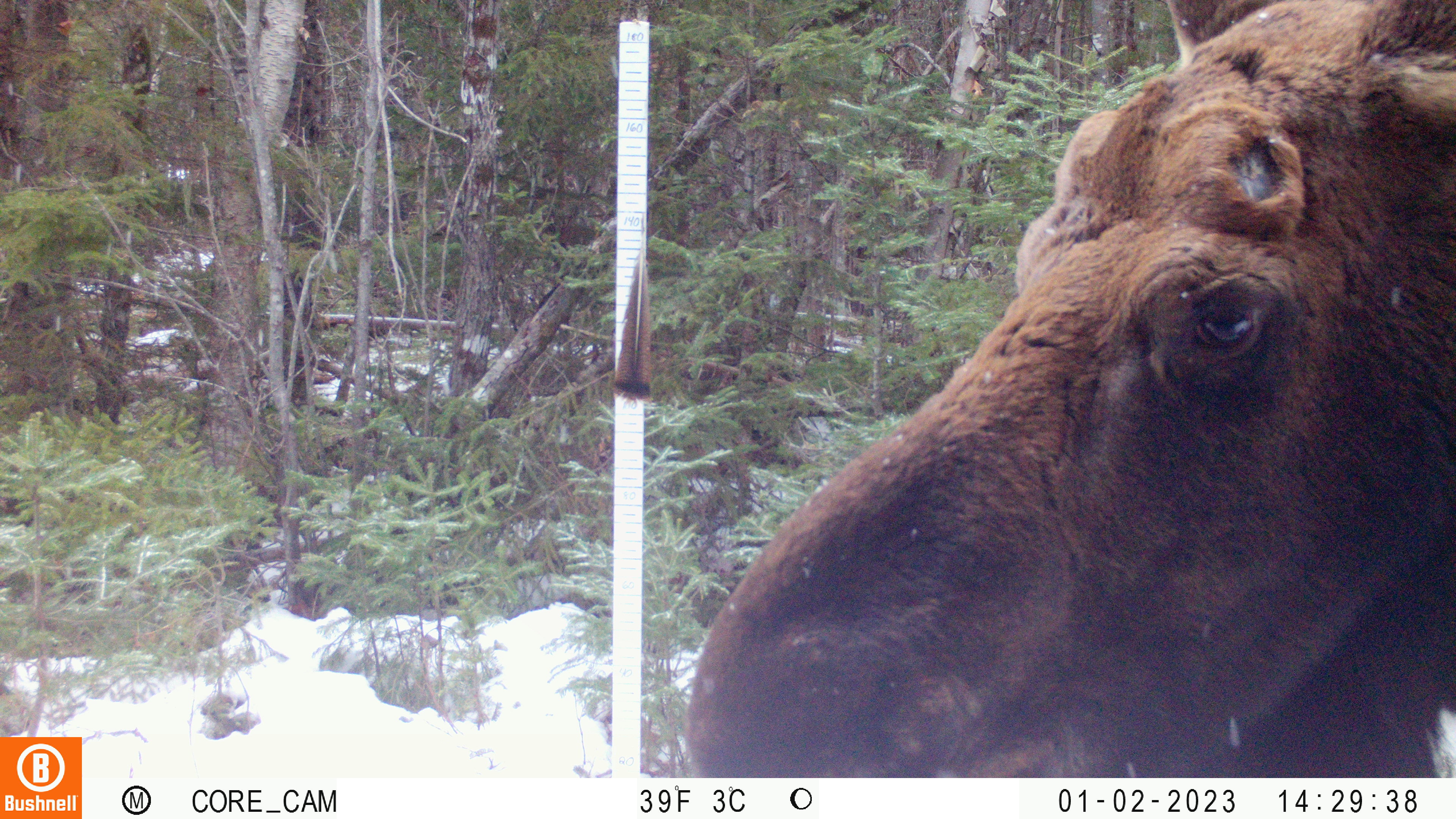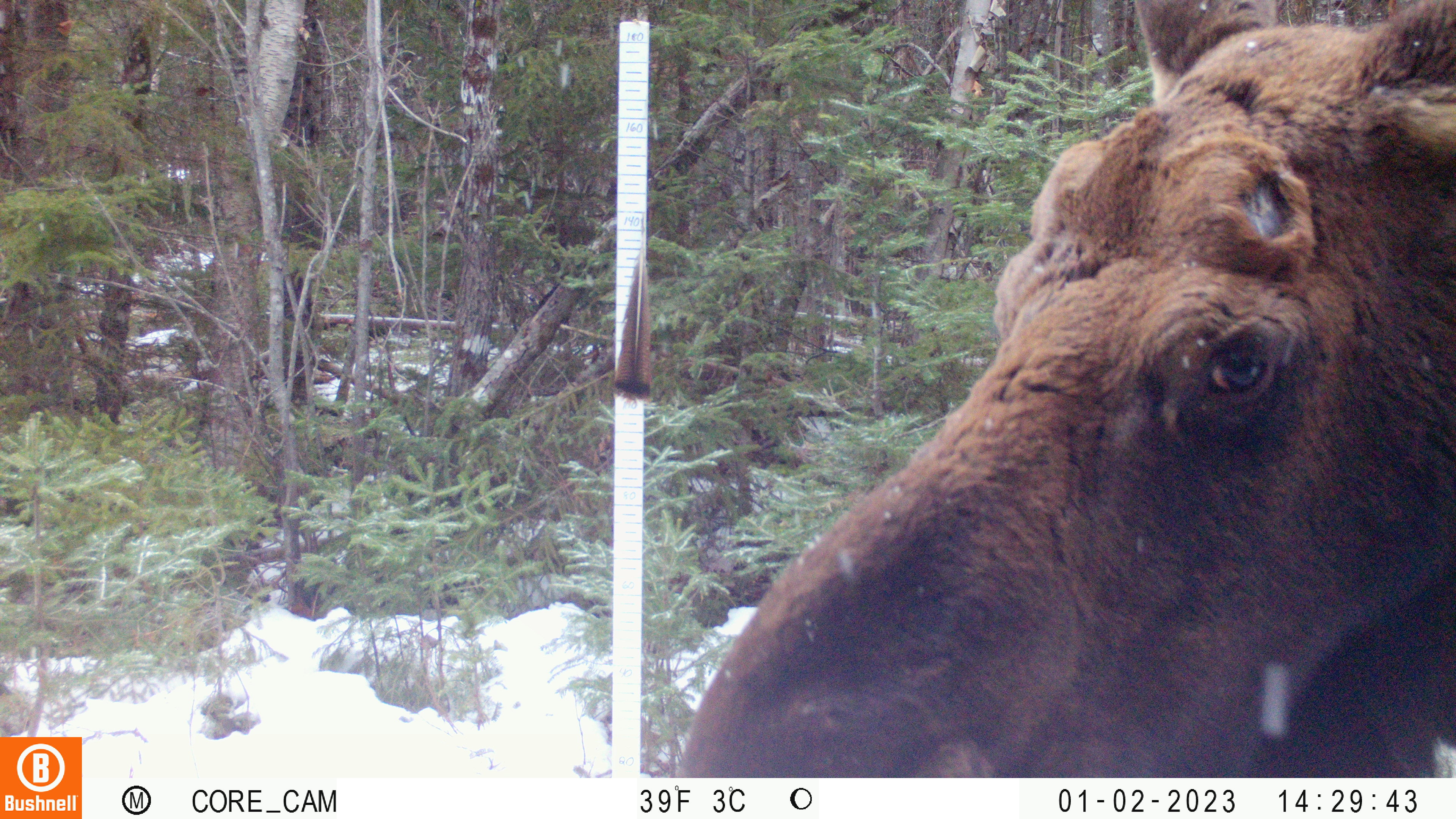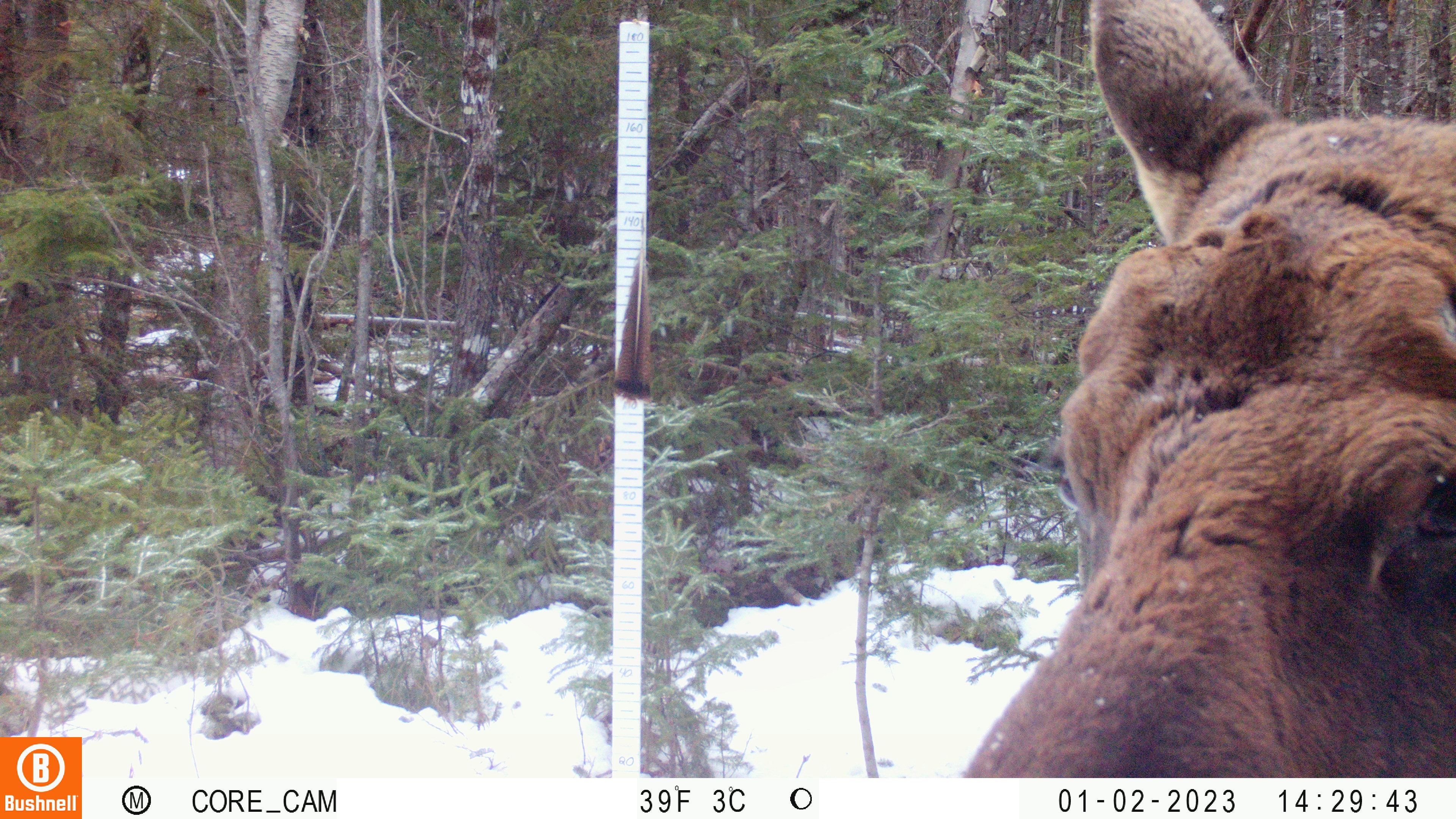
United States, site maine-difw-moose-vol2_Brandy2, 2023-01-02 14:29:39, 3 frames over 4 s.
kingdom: Animalia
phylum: Chordata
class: Mammalia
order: Artiodactyla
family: Cervidae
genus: Alces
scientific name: Alces alces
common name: moose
Moose (Alces alces).